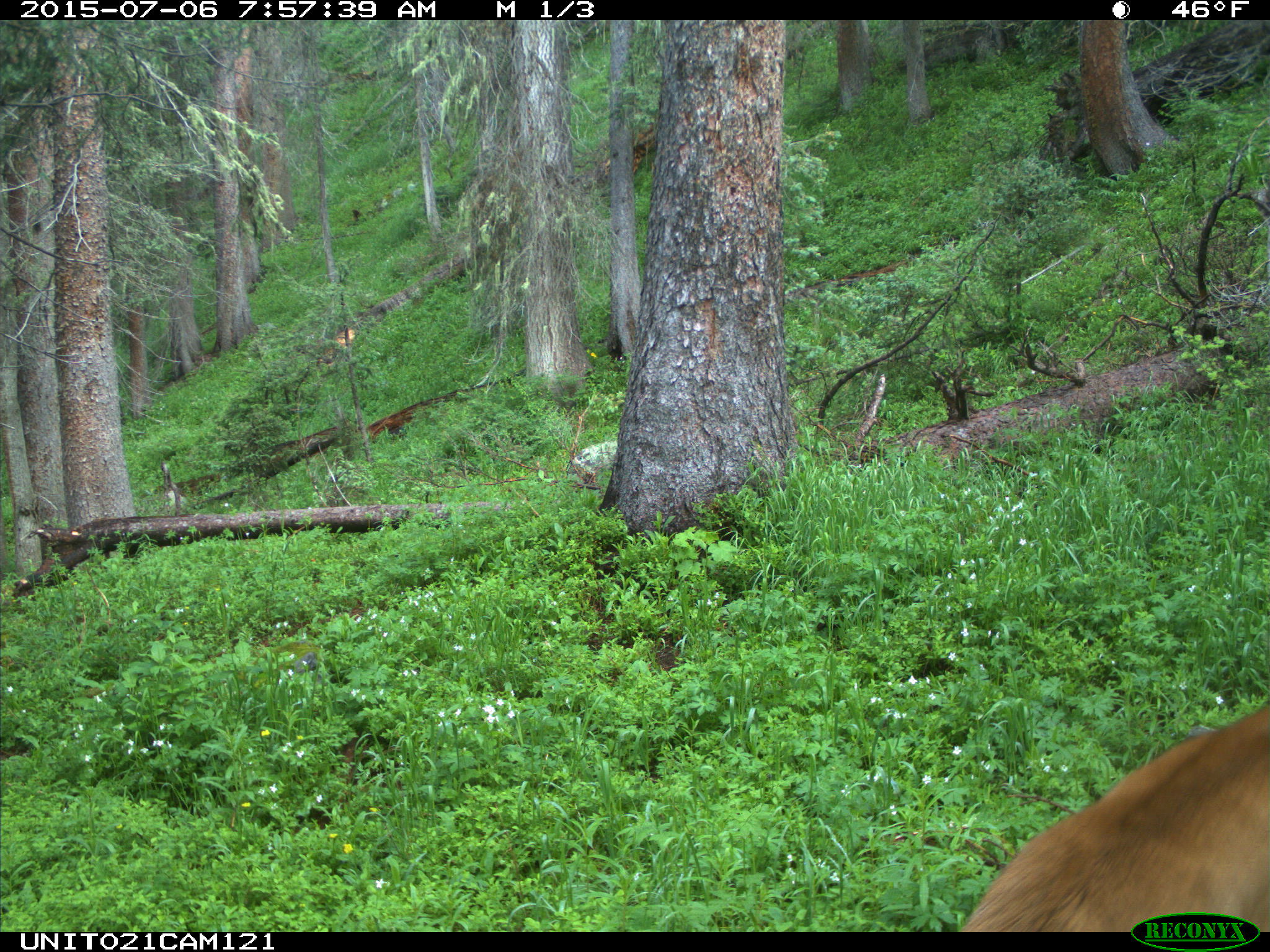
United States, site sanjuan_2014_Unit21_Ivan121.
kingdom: Animalia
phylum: Chordata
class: Mammalia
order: Artiodactyla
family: Cervidae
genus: Odocoileus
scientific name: Odocoileus hemionus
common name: mule deer